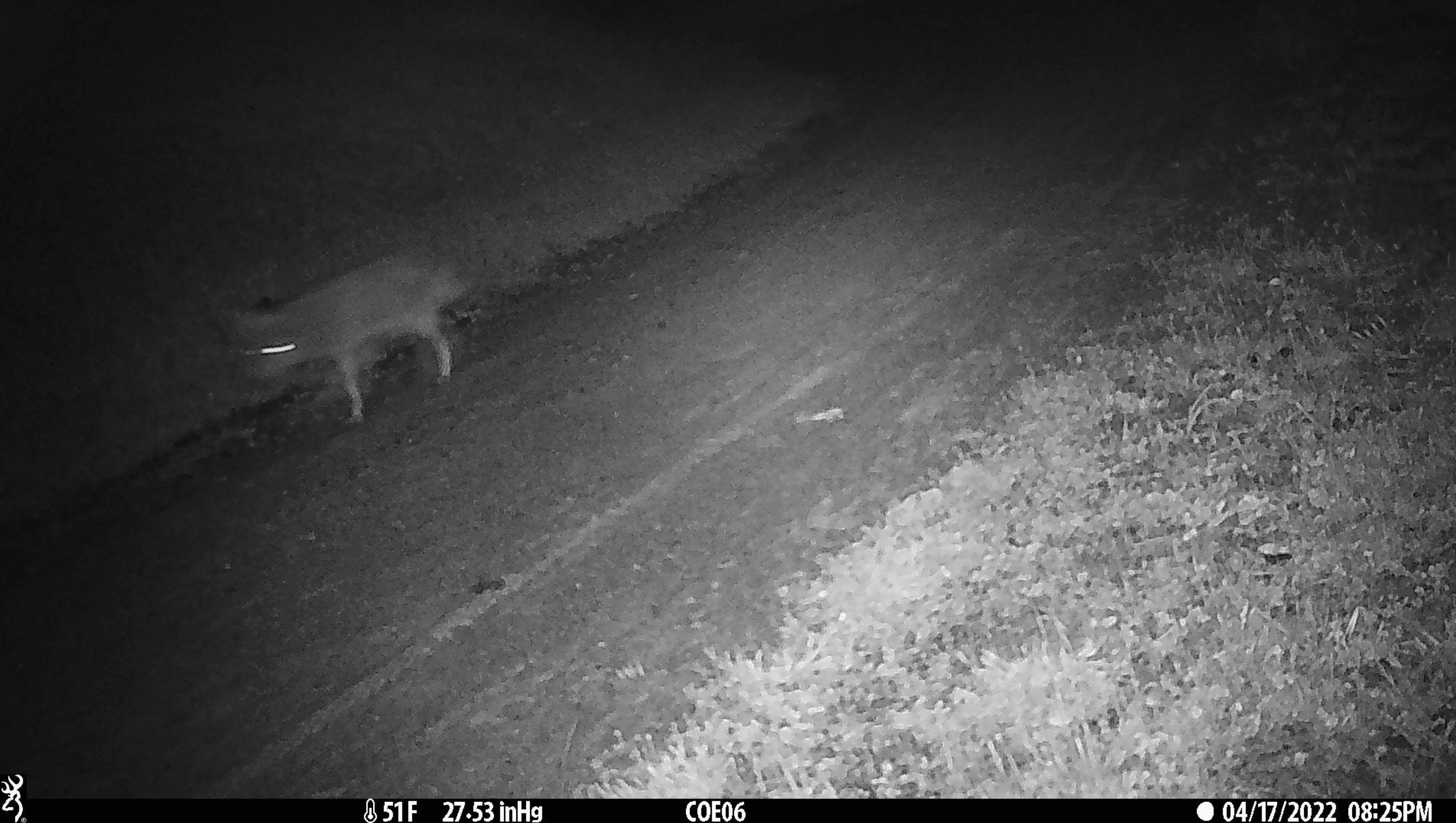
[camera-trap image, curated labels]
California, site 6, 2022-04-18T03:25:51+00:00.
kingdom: Animalia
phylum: Chordata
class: Mammalia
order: Carnivora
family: Canidae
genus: Canis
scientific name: Canis latrans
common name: coyote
Coyote (Canis latrans).